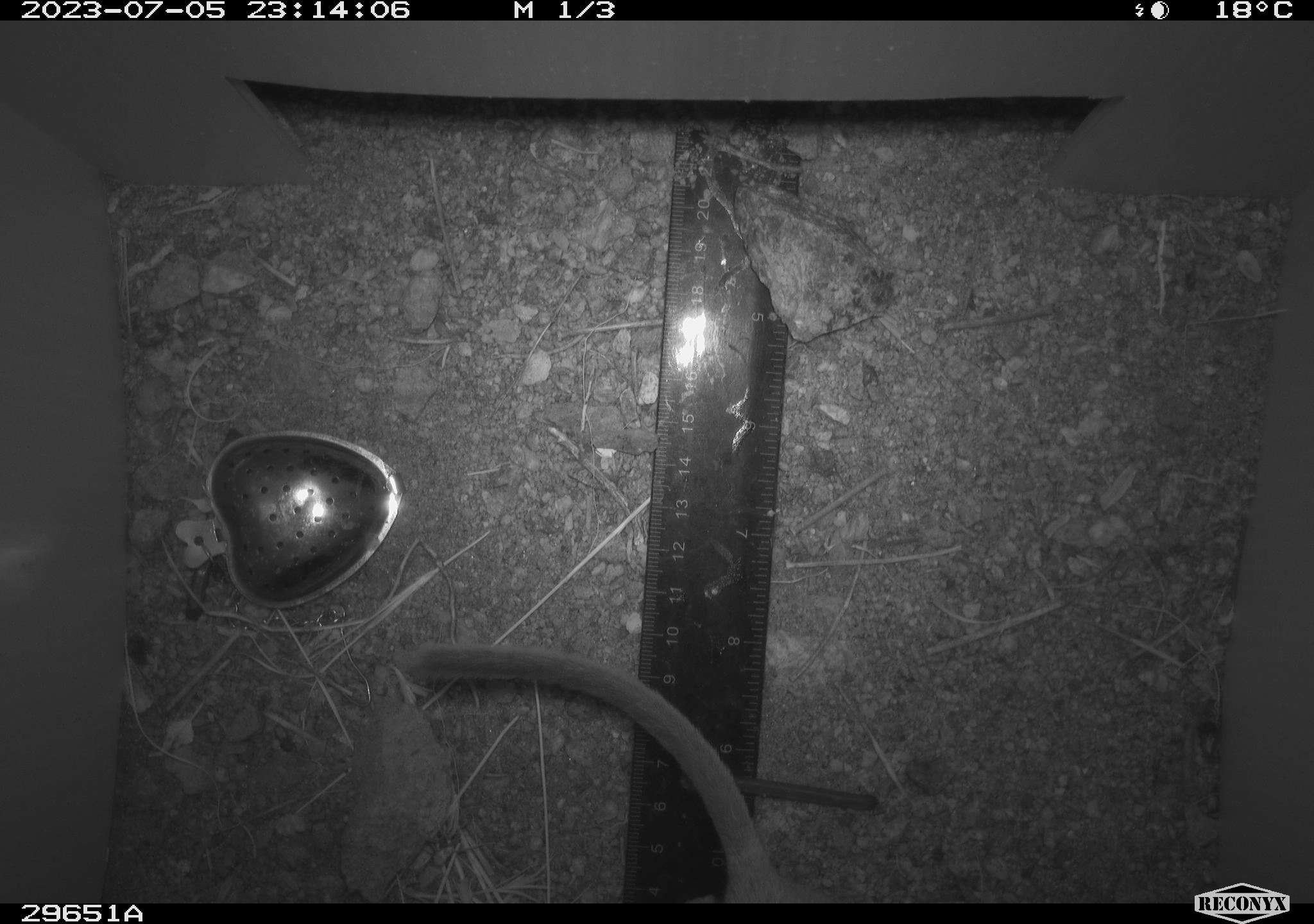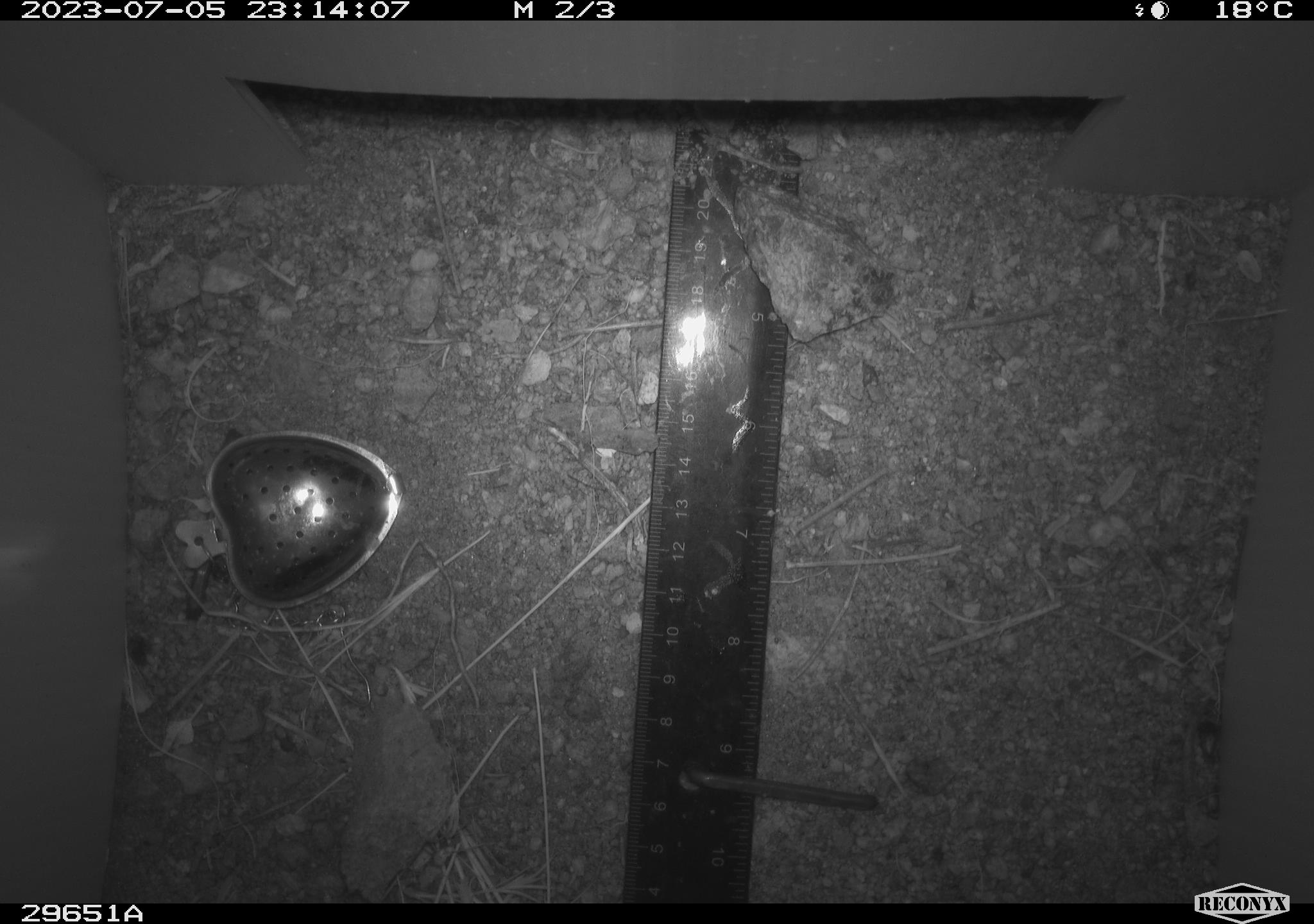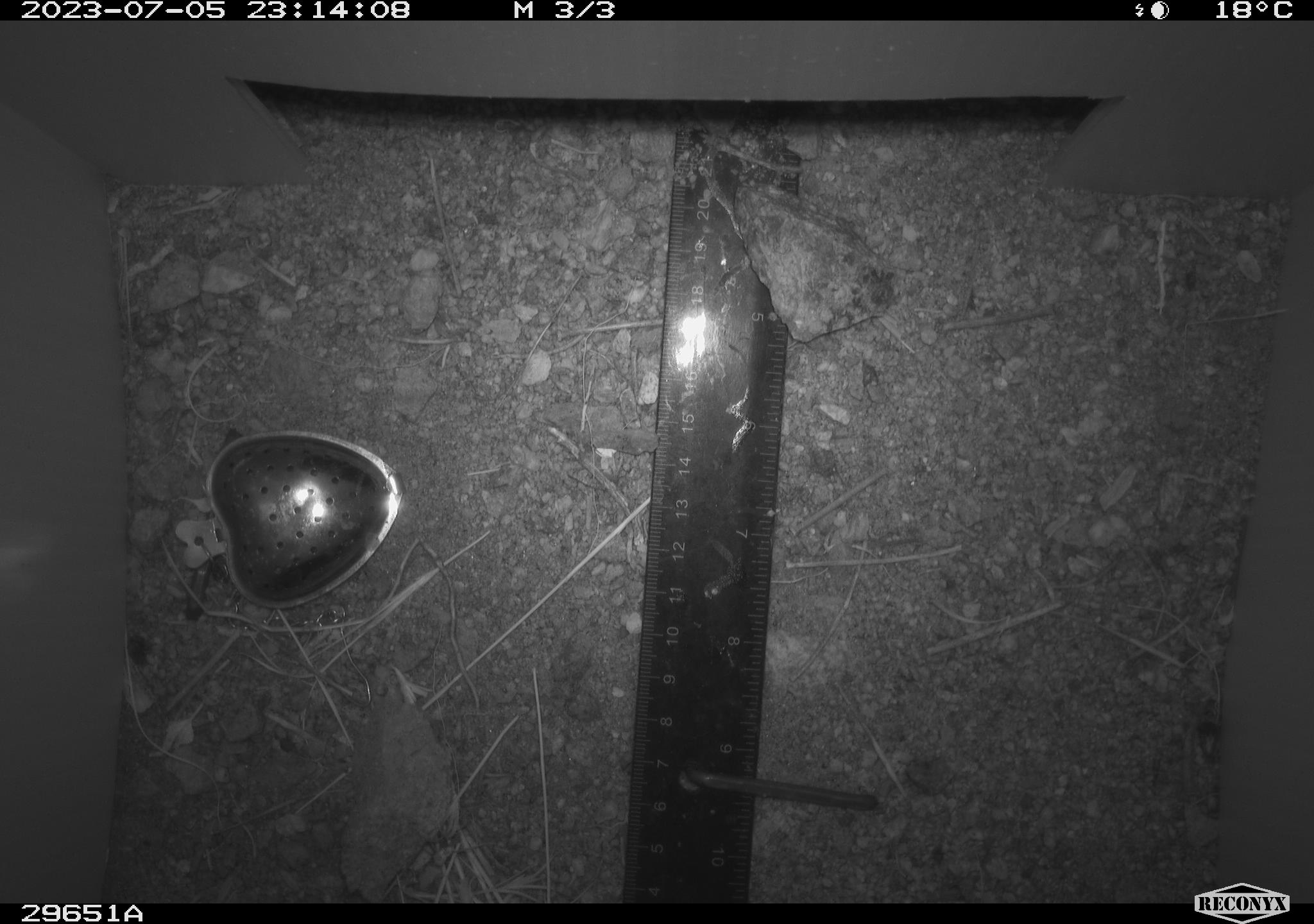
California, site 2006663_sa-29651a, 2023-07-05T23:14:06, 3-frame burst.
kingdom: Animalia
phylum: Chordata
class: Mammalia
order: Rodentia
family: Cricetidae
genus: Neotoma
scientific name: Neotoma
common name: pack rat or woodrat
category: neotoma species